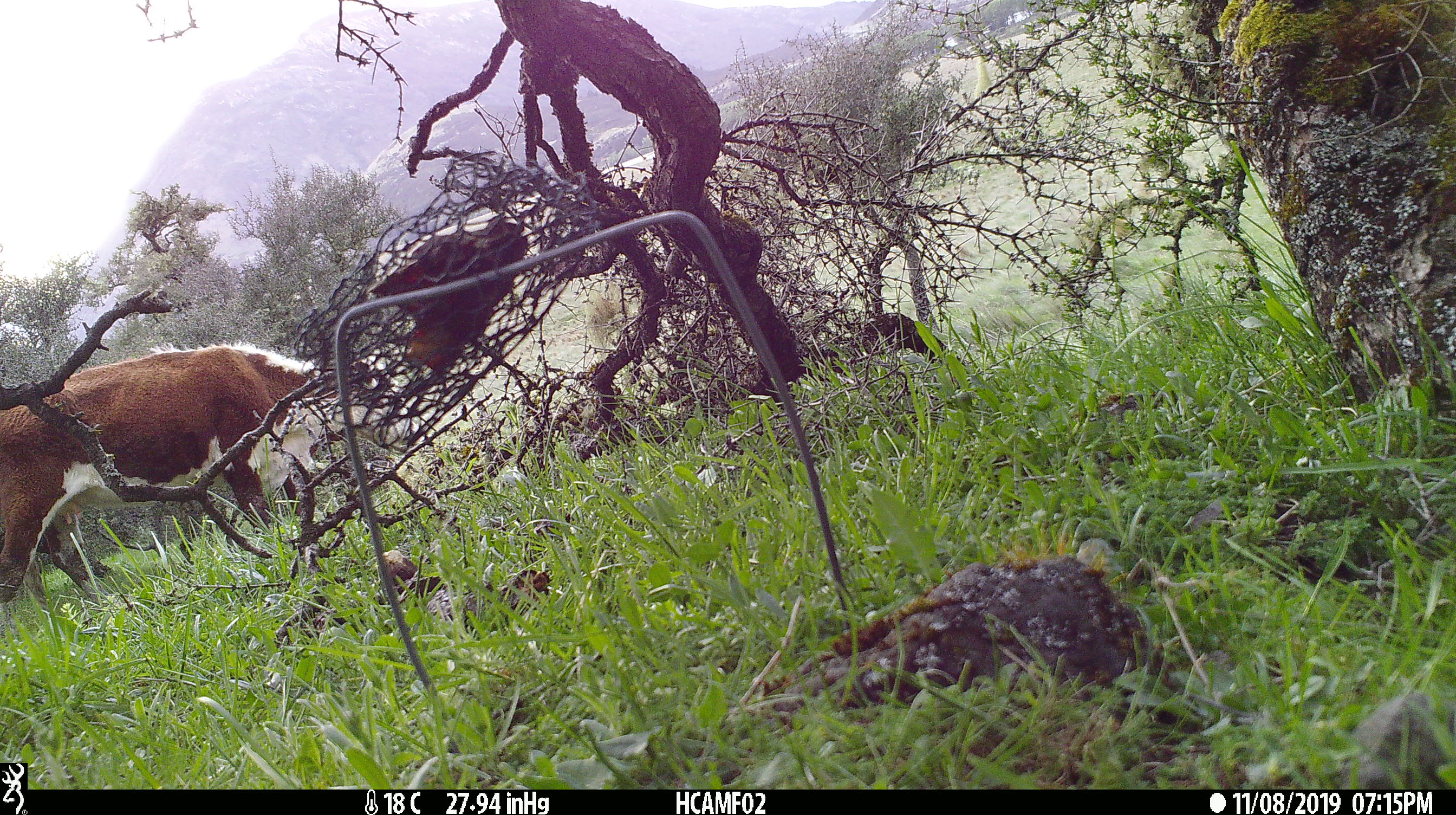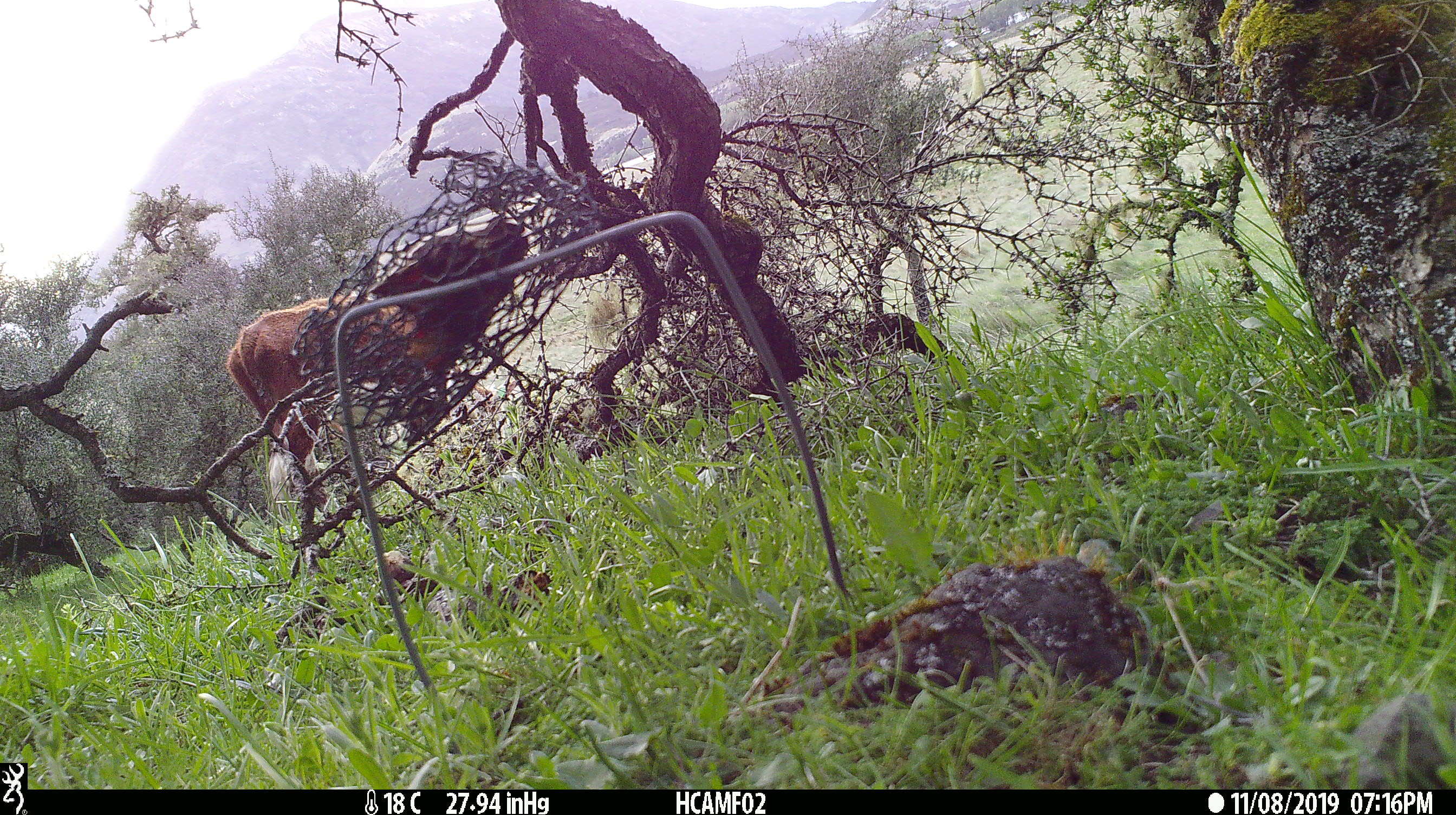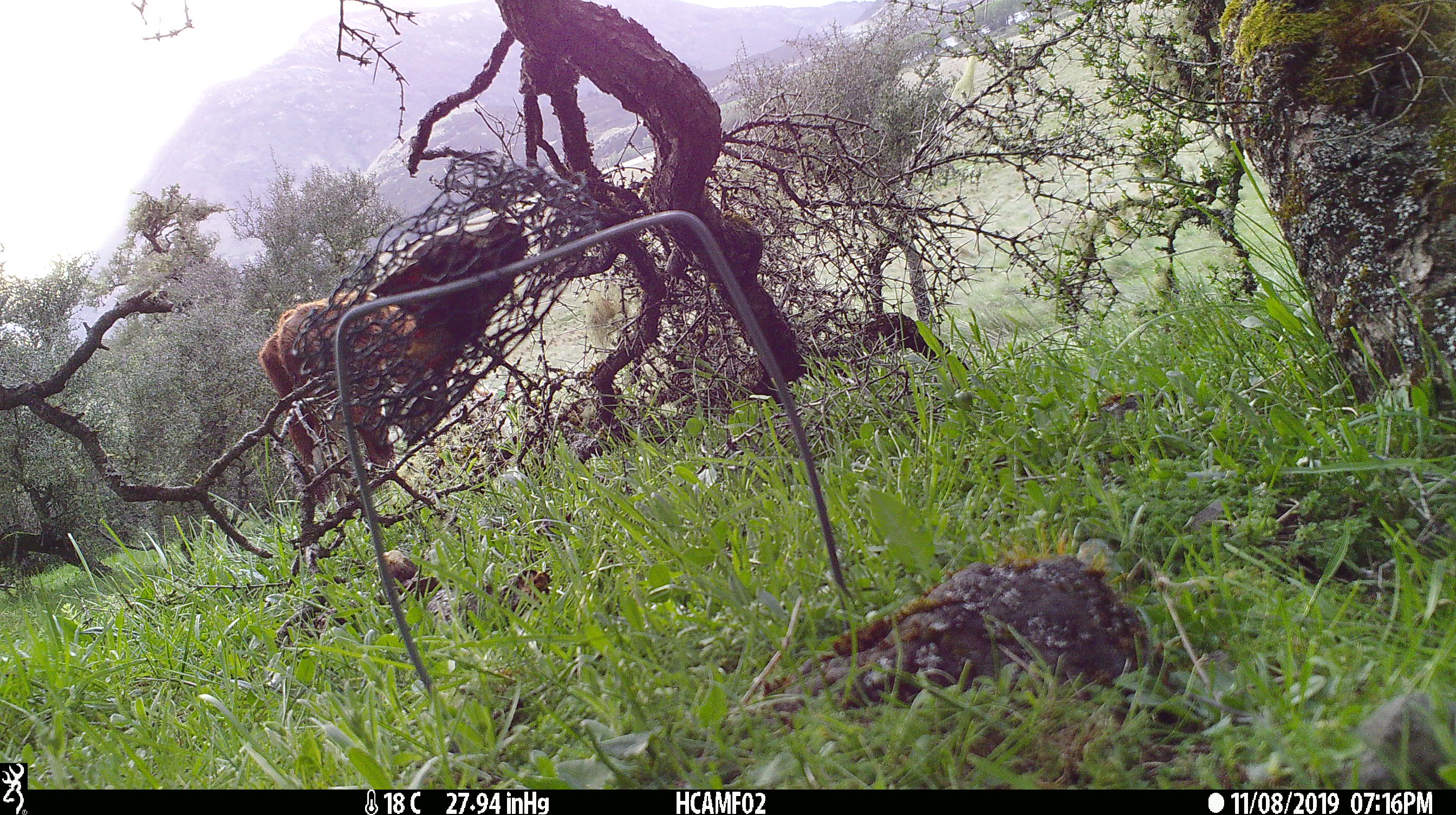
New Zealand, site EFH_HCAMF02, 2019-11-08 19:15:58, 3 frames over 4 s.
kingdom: Animalia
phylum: Chordata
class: Mammalia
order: Artiodactyla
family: Bovidae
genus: Bos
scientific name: Bos taurus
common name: domestic cow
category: cow